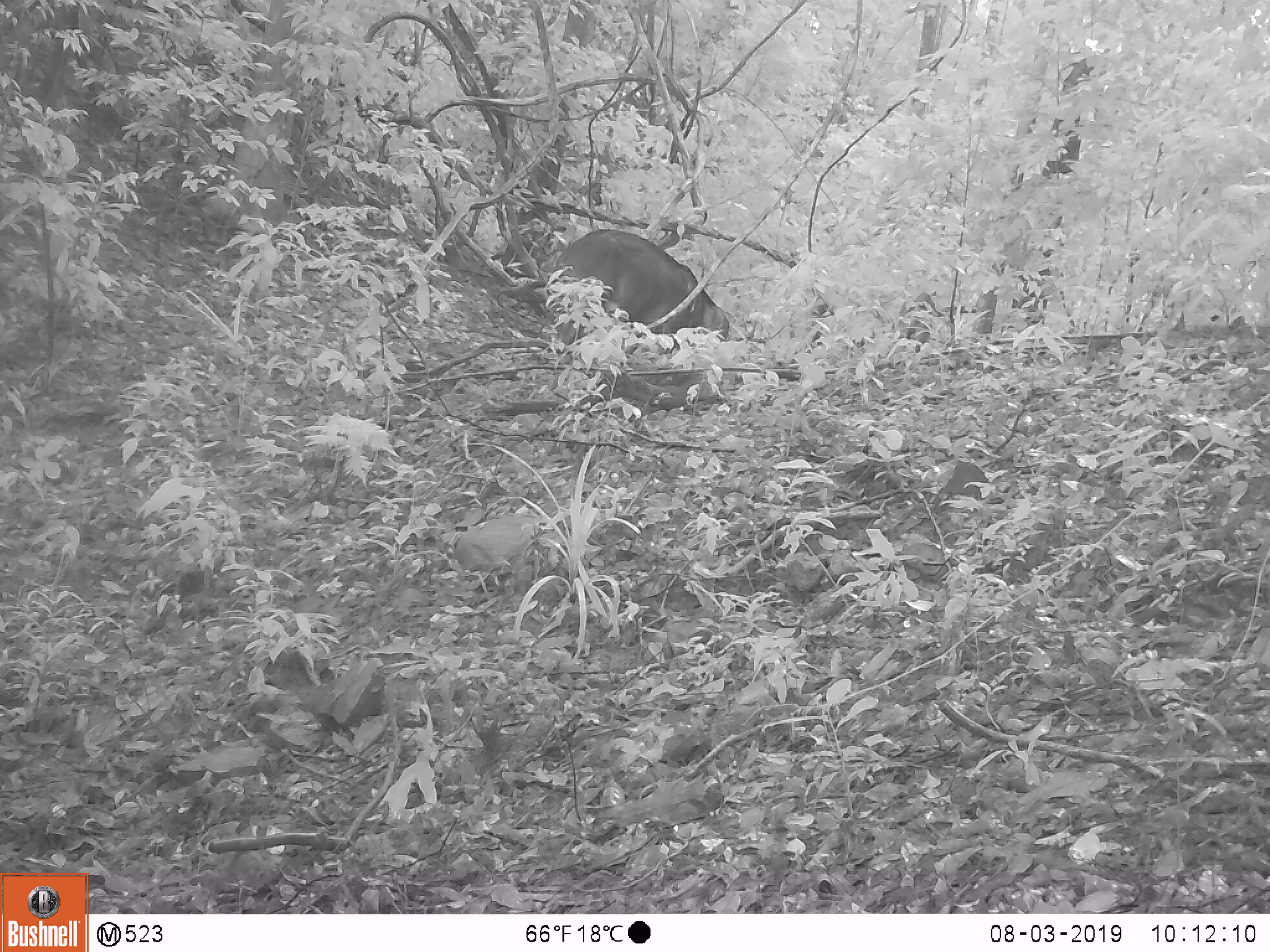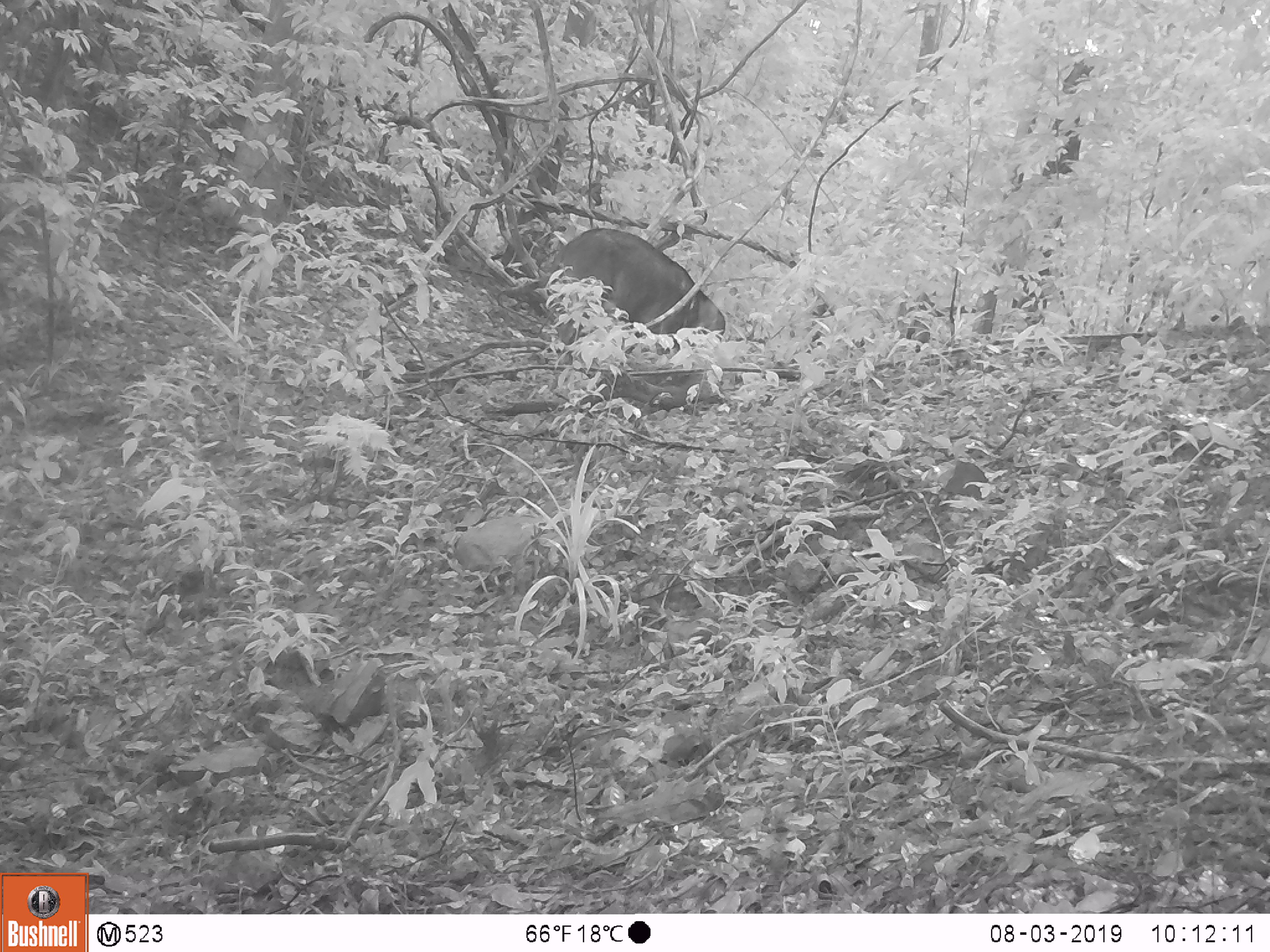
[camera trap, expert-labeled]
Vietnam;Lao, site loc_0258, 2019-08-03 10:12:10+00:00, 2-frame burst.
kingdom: Animalia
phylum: Chordata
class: Mammalia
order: Artiodactyla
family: Suidae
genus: Sus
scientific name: Sus scrofa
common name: eurasian wild pig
Eurasian wild pig (Sus scrofa). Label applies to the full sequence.